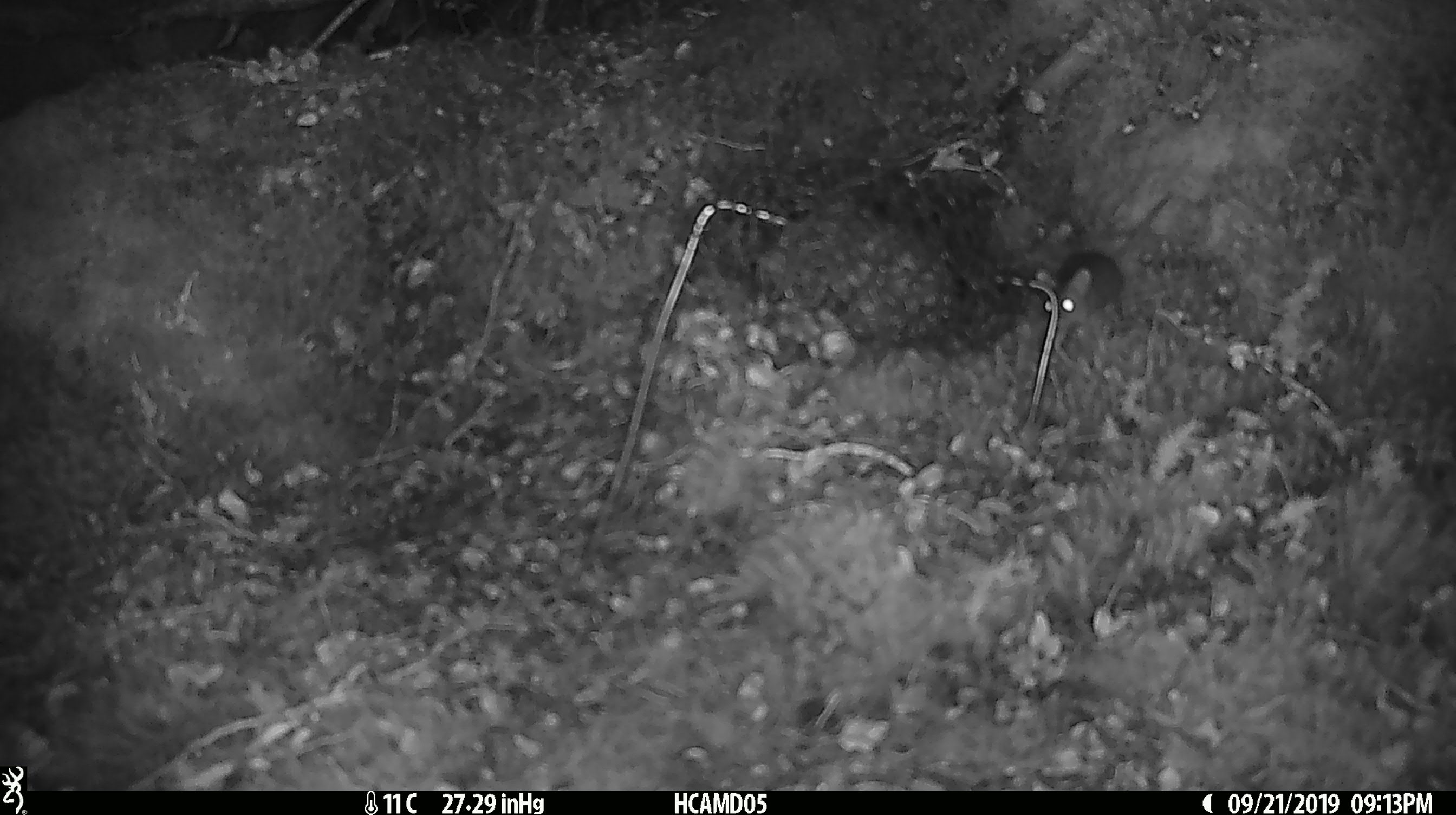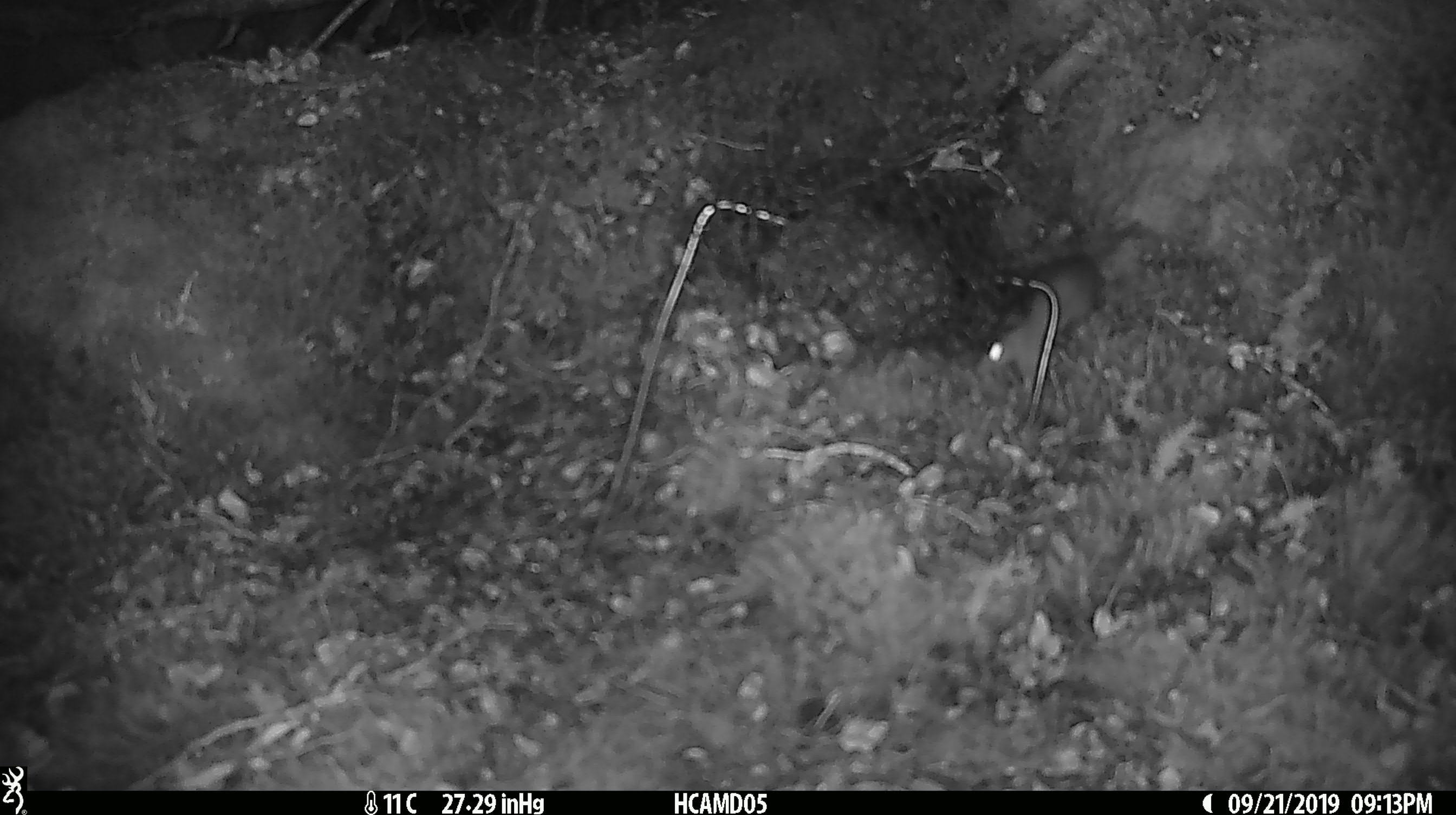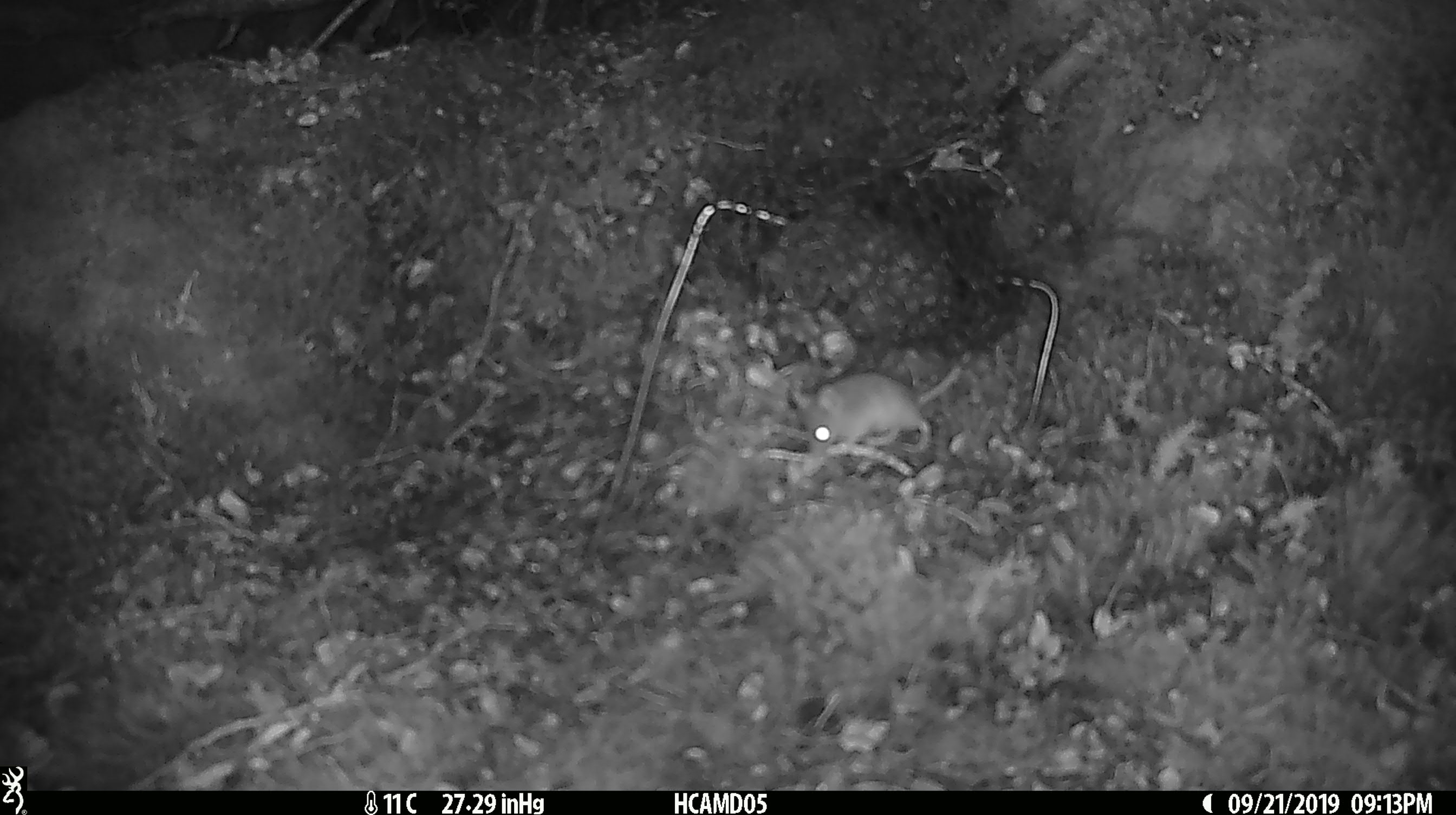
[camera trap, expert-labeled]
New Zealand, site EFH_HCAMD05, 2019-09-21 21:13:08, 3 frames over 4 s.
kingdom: Animalia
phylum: Chordata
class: Mammalia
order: Rodentia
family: Muridae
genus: Mus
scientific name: Mus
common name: mouse